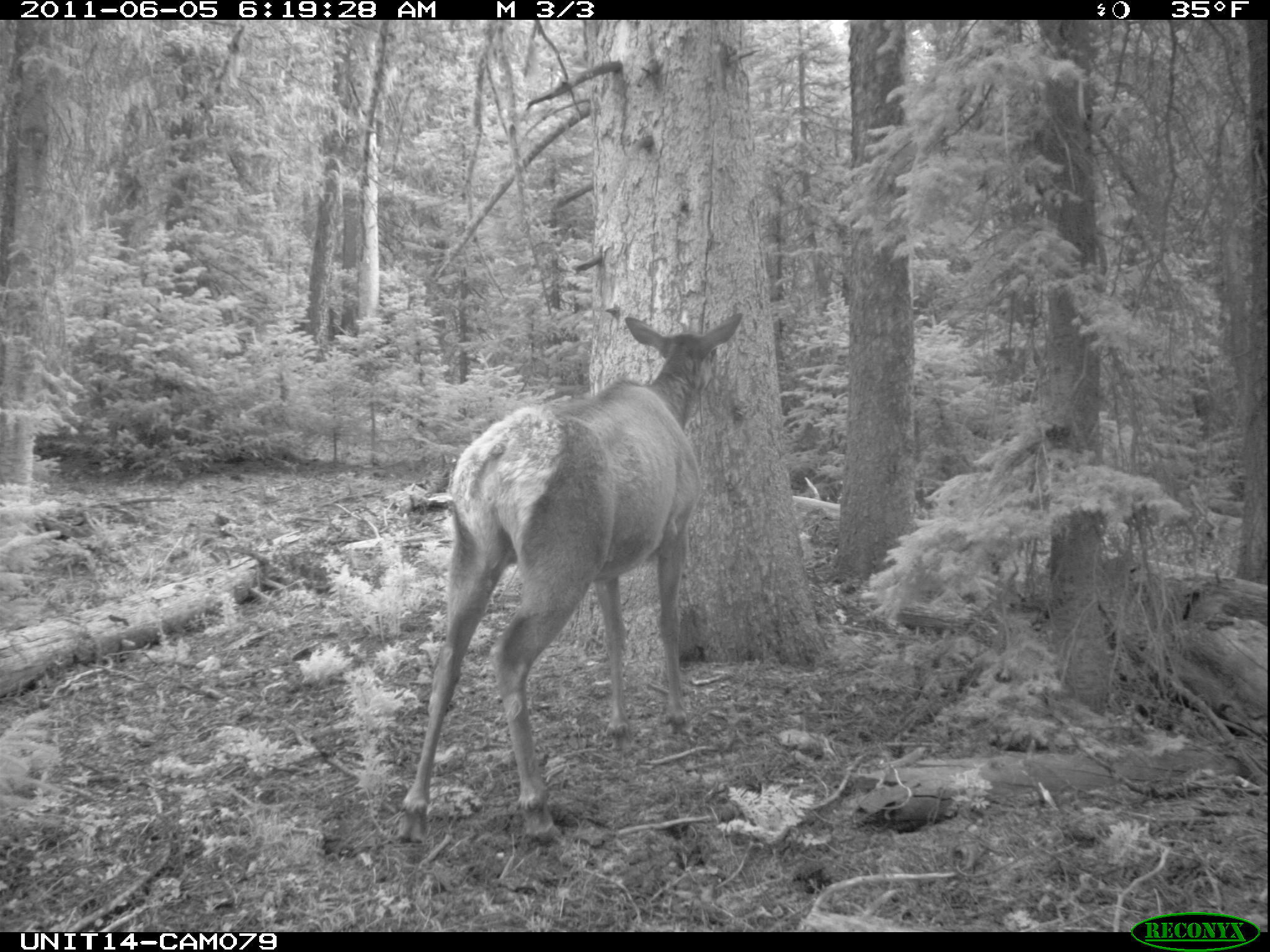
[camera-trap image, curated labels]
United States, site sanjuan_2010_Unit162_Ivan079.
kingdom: Animalia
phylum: Chordata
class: Mammalia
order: Artiodactyla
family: Cervidae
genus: Cervus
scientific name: Cervus elaphus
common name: red deer